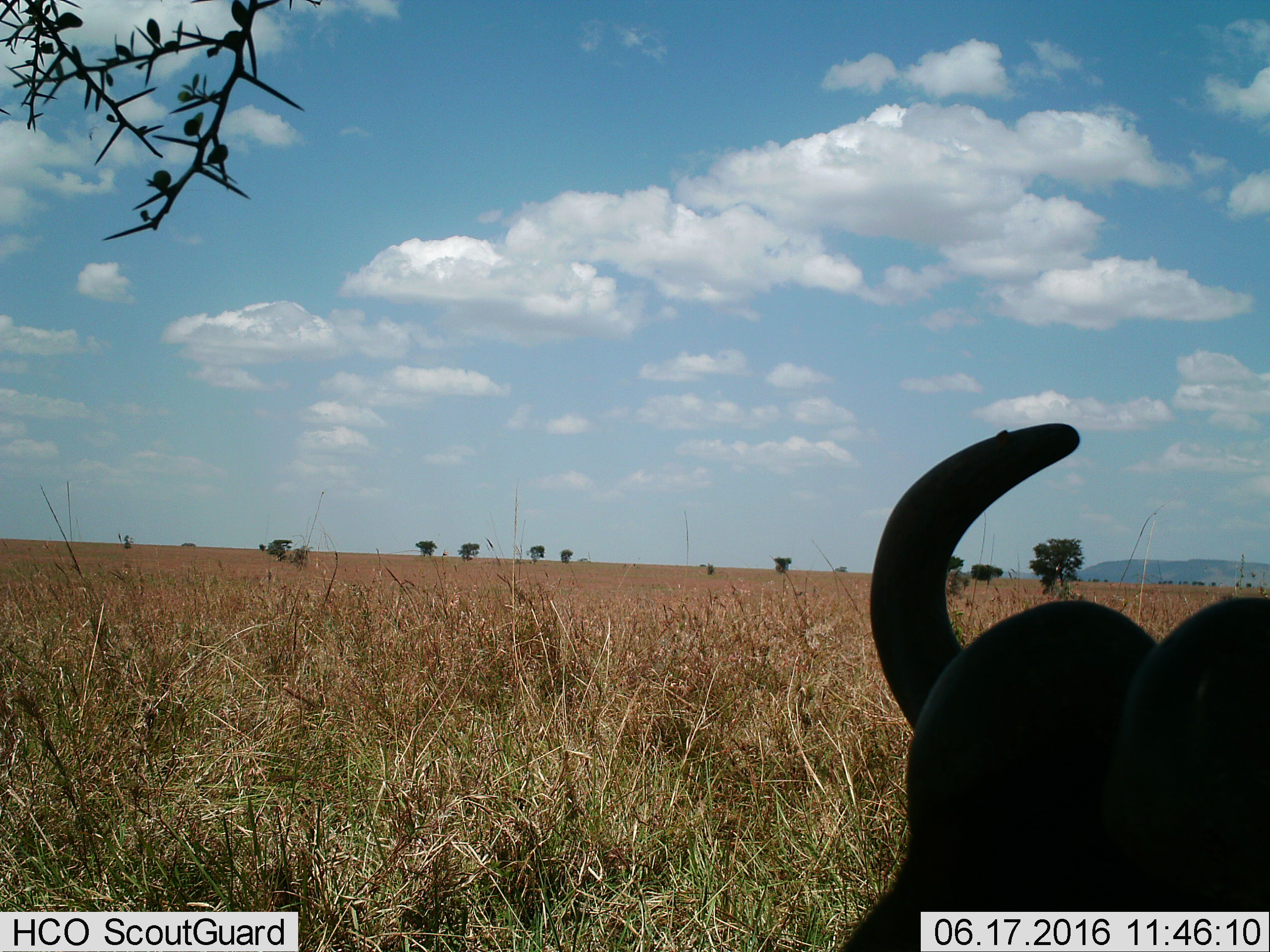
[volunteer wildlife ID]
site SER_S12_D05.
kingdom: Animalia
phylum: Chordata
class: Mammalia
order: Artiodactyla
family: Bovidae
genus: Syncerus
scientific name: Syncerus caffer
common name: african buffalo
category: buffalo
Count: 1.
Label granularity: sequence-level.